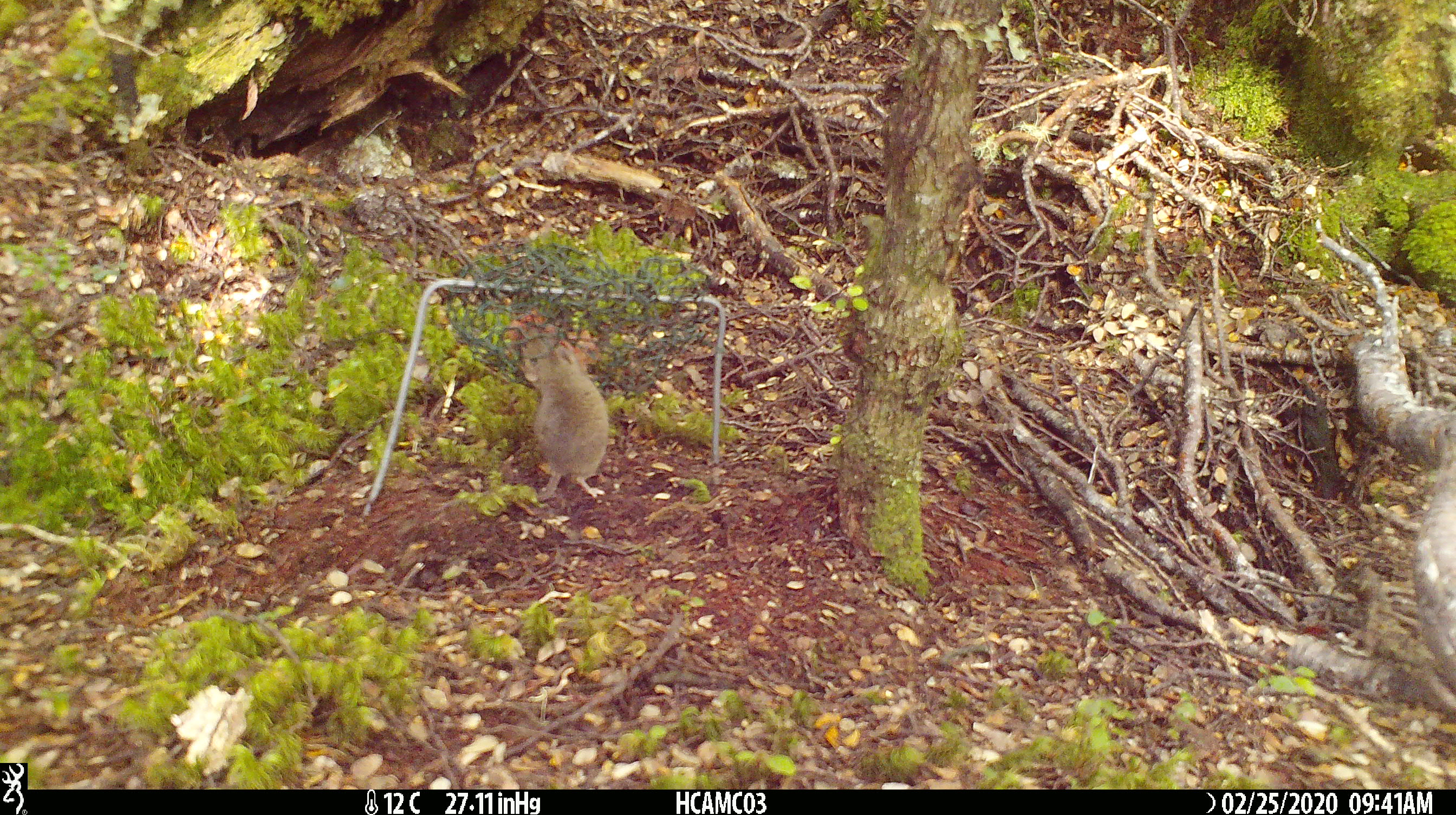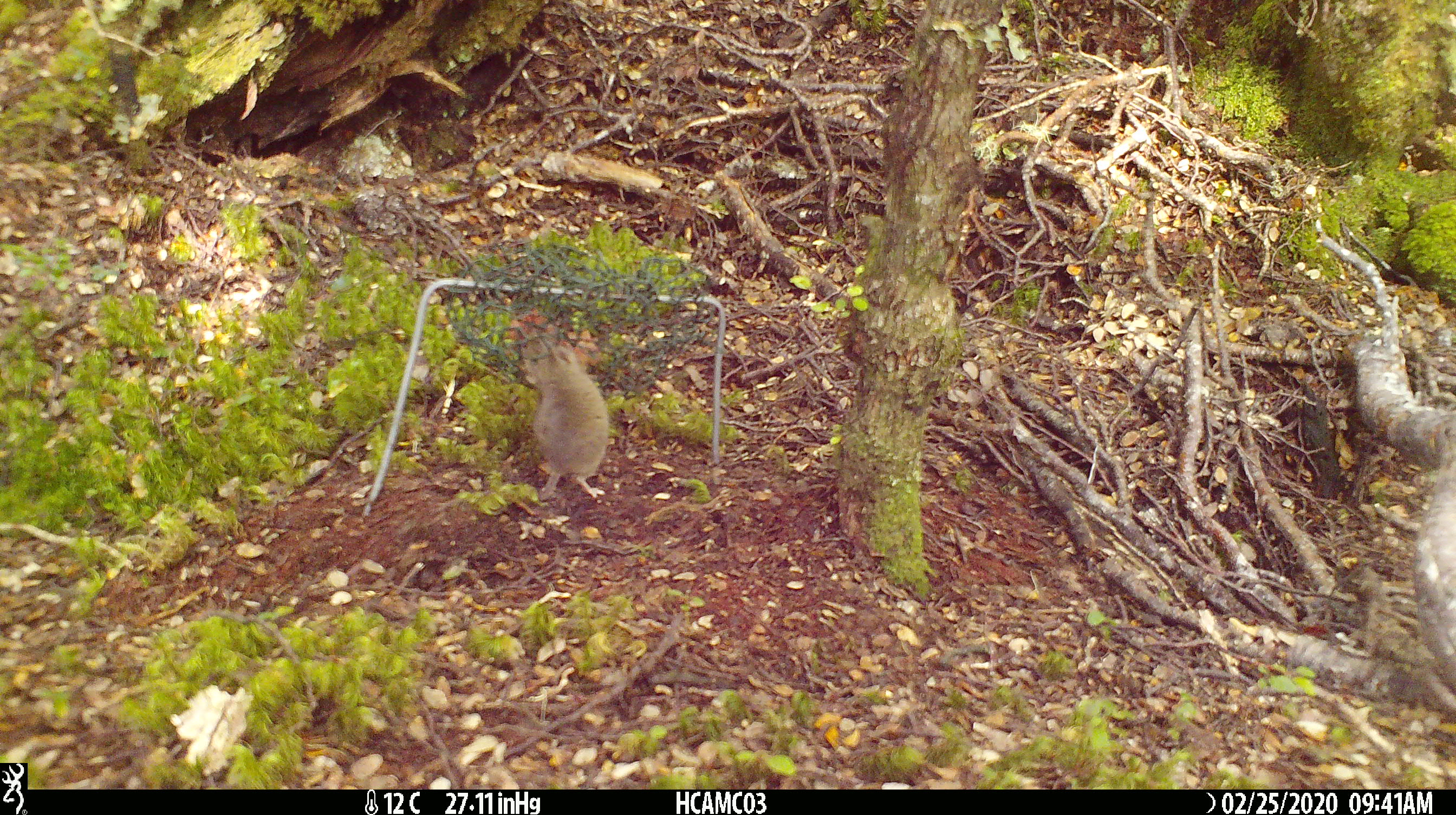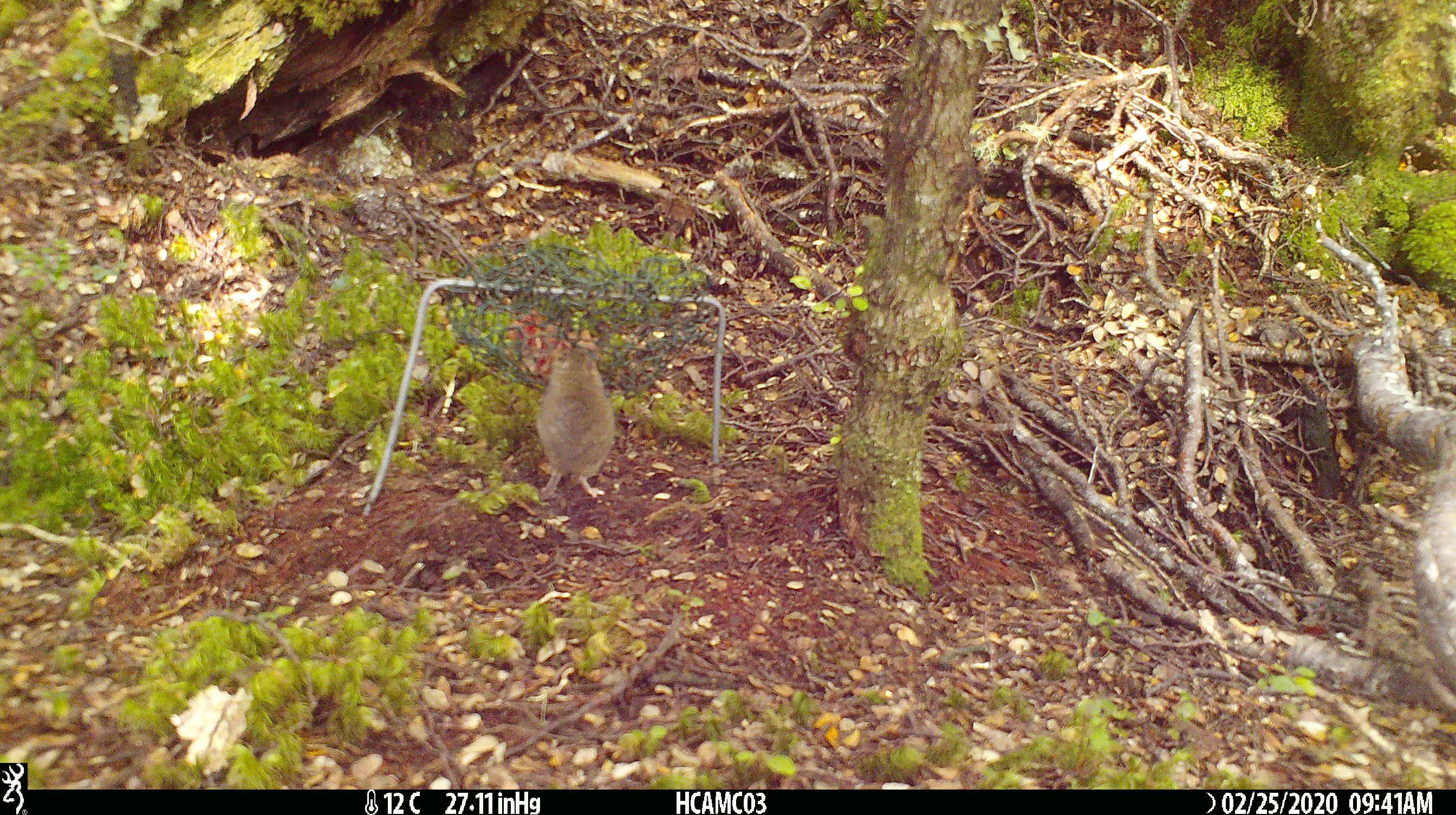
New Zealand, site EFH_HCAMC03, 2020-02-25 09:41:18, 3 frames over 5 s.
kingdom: Animalia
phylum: Chordata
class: Mammalia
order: Rodentia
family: Muridae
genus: Mus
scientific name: Mus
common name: mouse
Mouse (Mus).